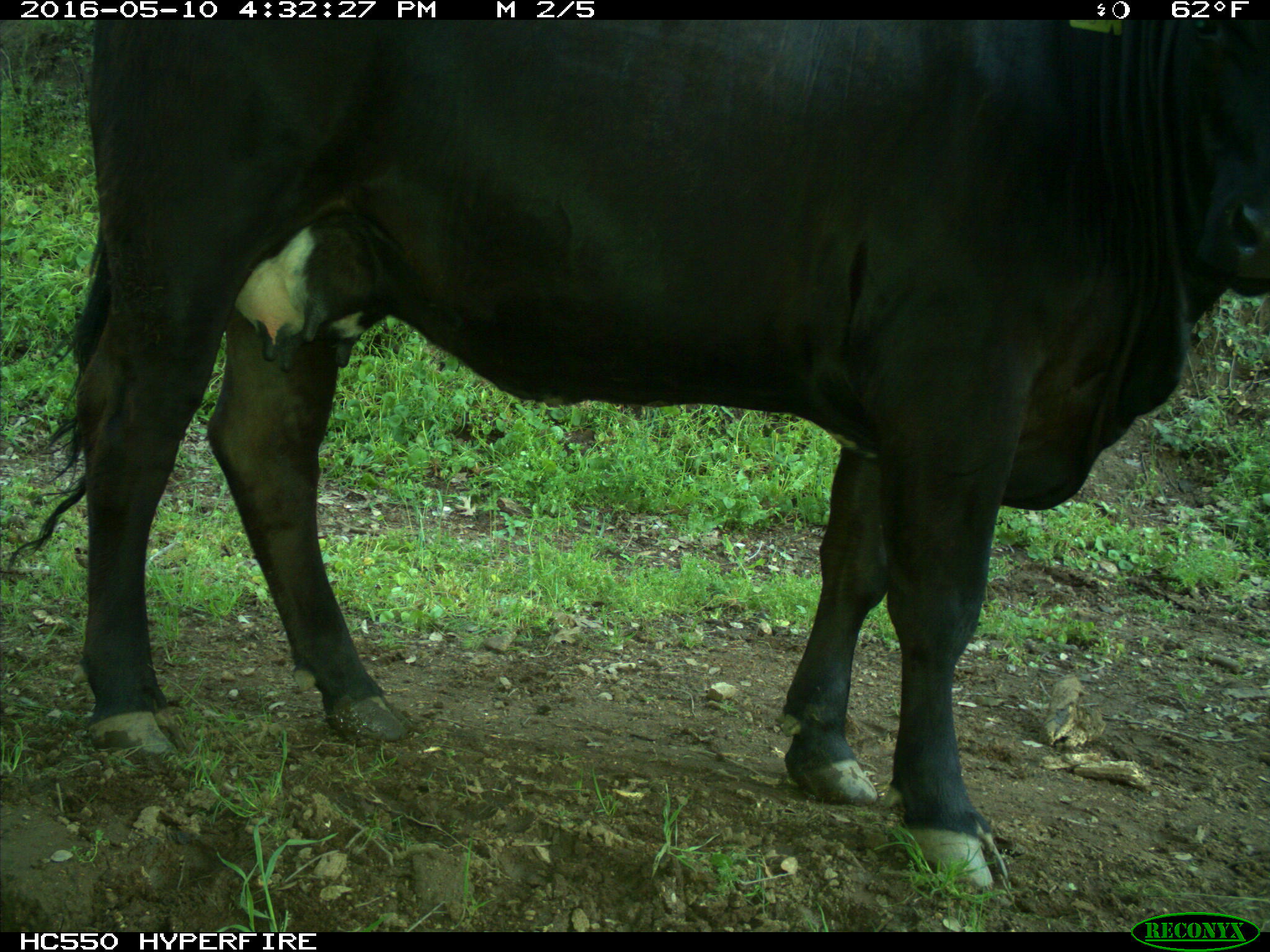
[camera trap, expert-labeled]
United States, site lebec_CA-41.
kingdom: Animalia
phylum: Chordata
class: Mammalia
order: Artiodactyla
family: Bovidae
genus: Bos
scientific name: Bos taurus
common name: domestic cow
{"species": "Bos taurus (domestic cow)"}